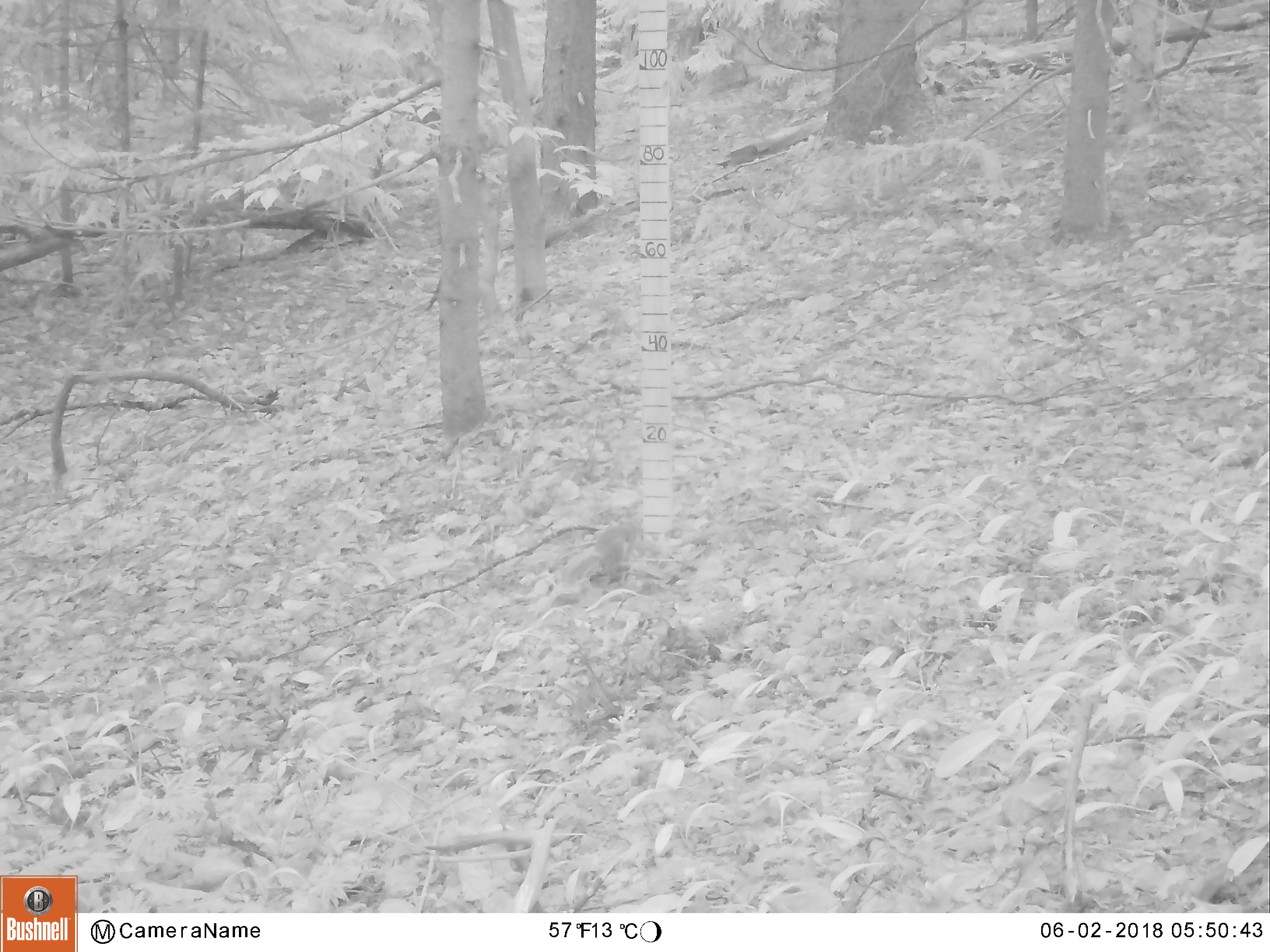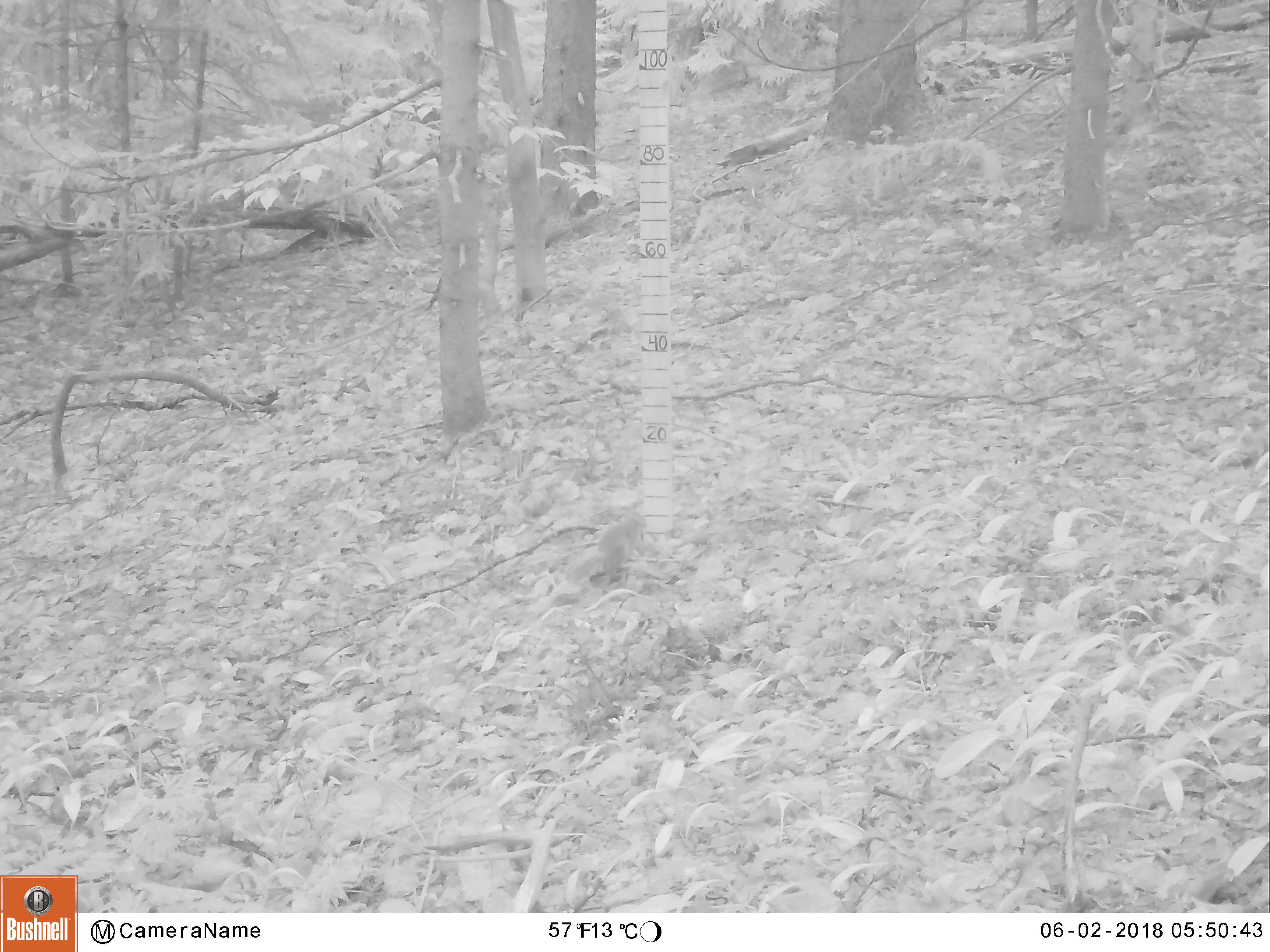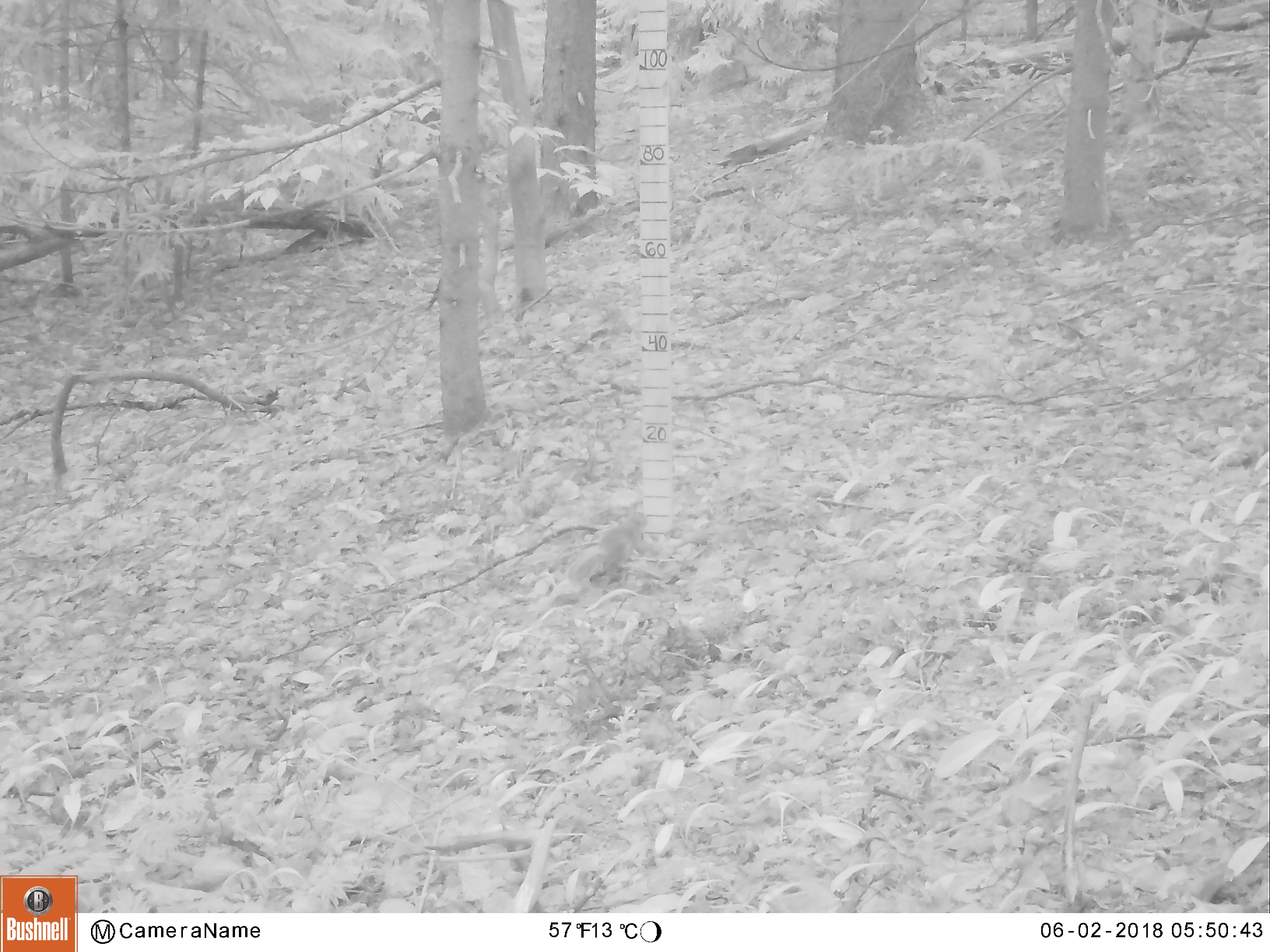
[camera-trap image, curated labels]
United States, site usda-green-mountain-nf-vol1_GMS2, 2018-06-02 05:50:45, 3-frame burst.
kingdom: Animalia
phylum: Chordata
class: Mammalia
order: Rodentia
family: Sciuridae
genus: Tamiasciurus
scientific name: Tamiasciurus hudsonicus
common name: red squirrel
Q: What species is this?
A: Red squirrel (Tamiasciurus hudsonicus).